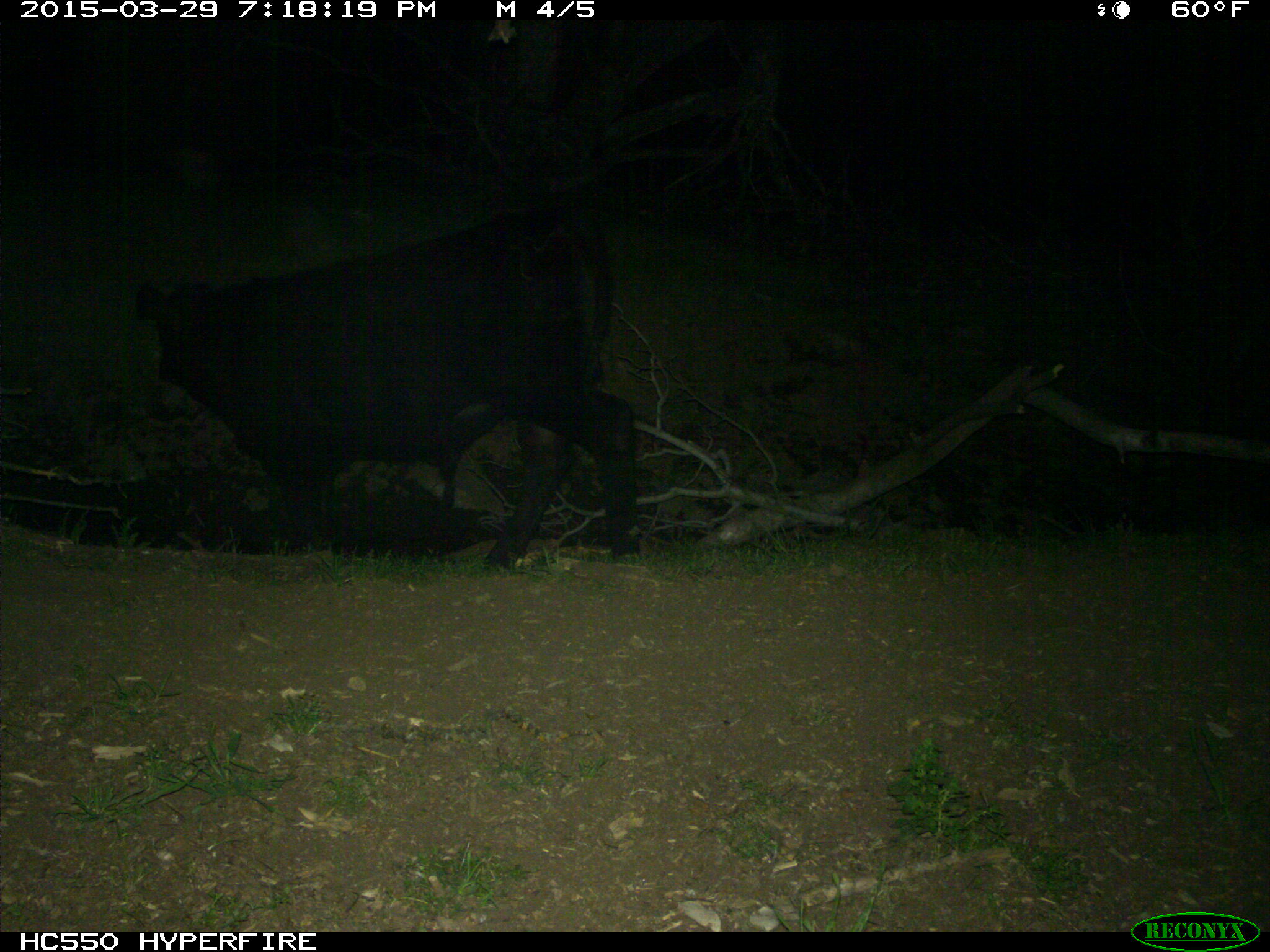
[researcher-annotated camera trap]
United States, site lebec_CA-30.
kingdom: Animalia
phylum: Chordata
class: Mammalia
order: Artiodactyla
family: Bovidae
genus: Bos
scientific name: Bos taurus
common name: domestic cow